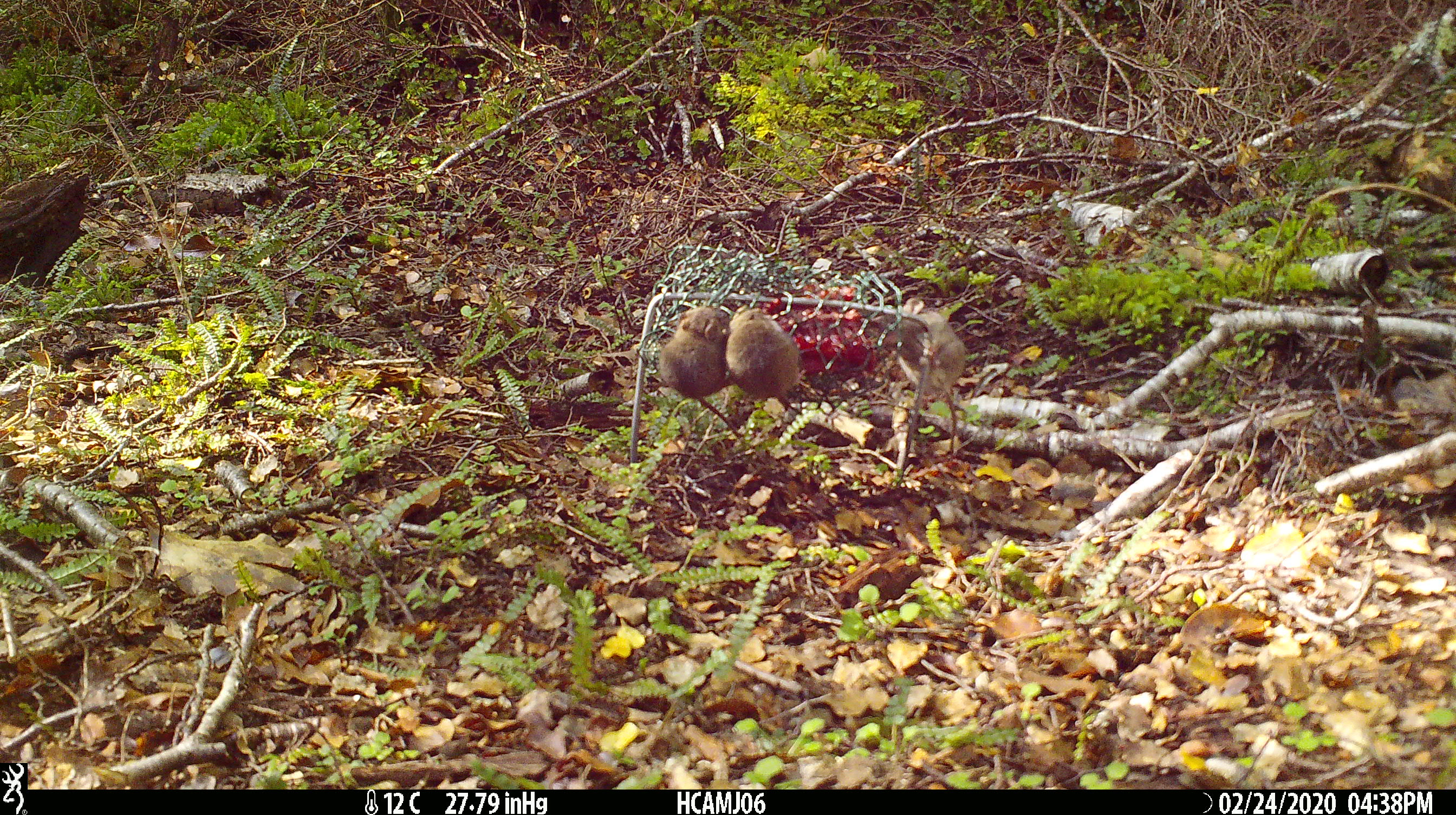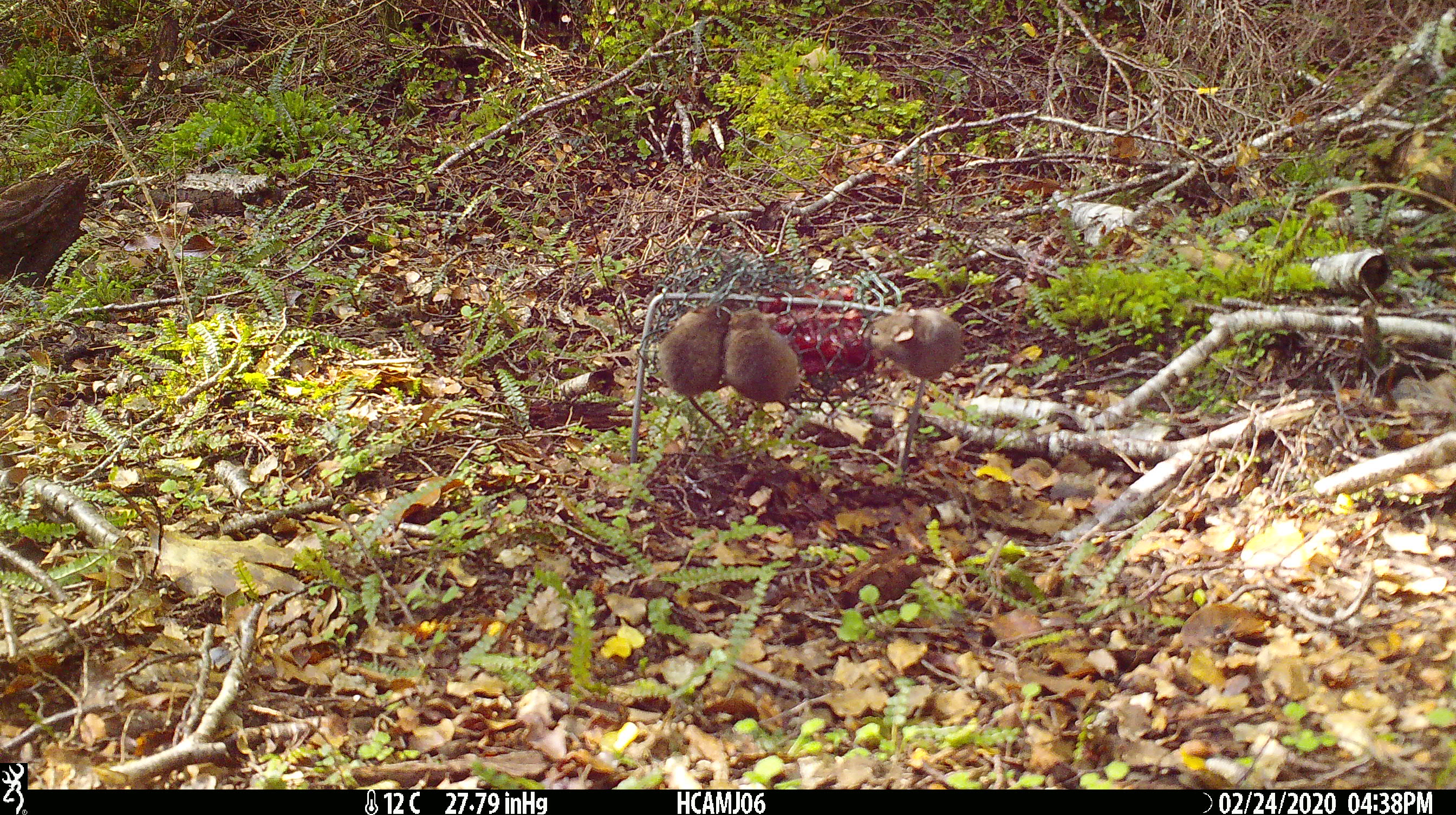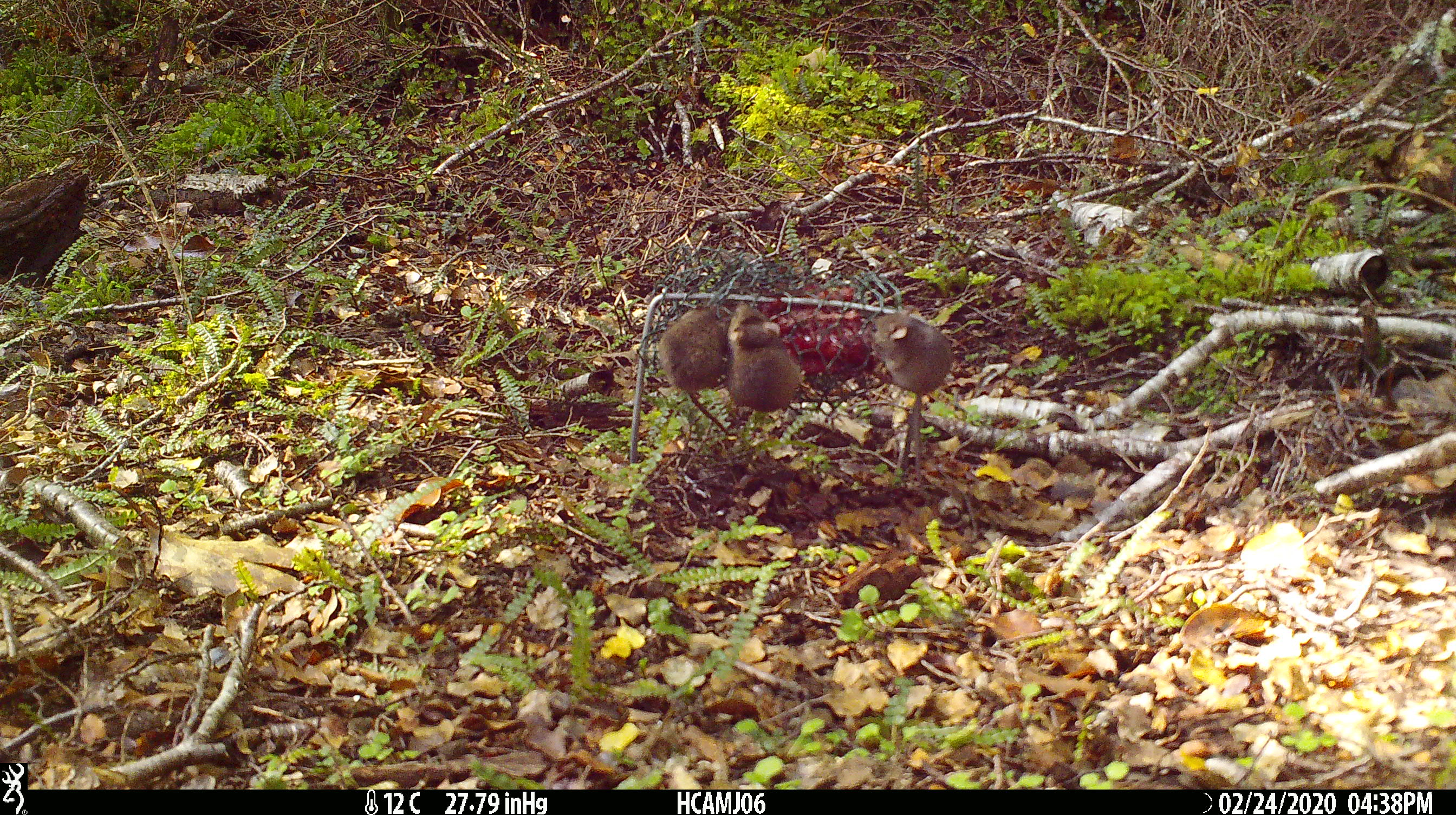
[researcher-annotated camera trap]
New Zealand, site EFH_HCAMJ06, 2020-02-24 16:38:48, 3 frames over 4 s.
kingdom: Animalia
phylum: Chordata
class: Mammalia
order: Rodentia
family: Muridae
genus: Mus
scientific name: Mus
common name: mouse